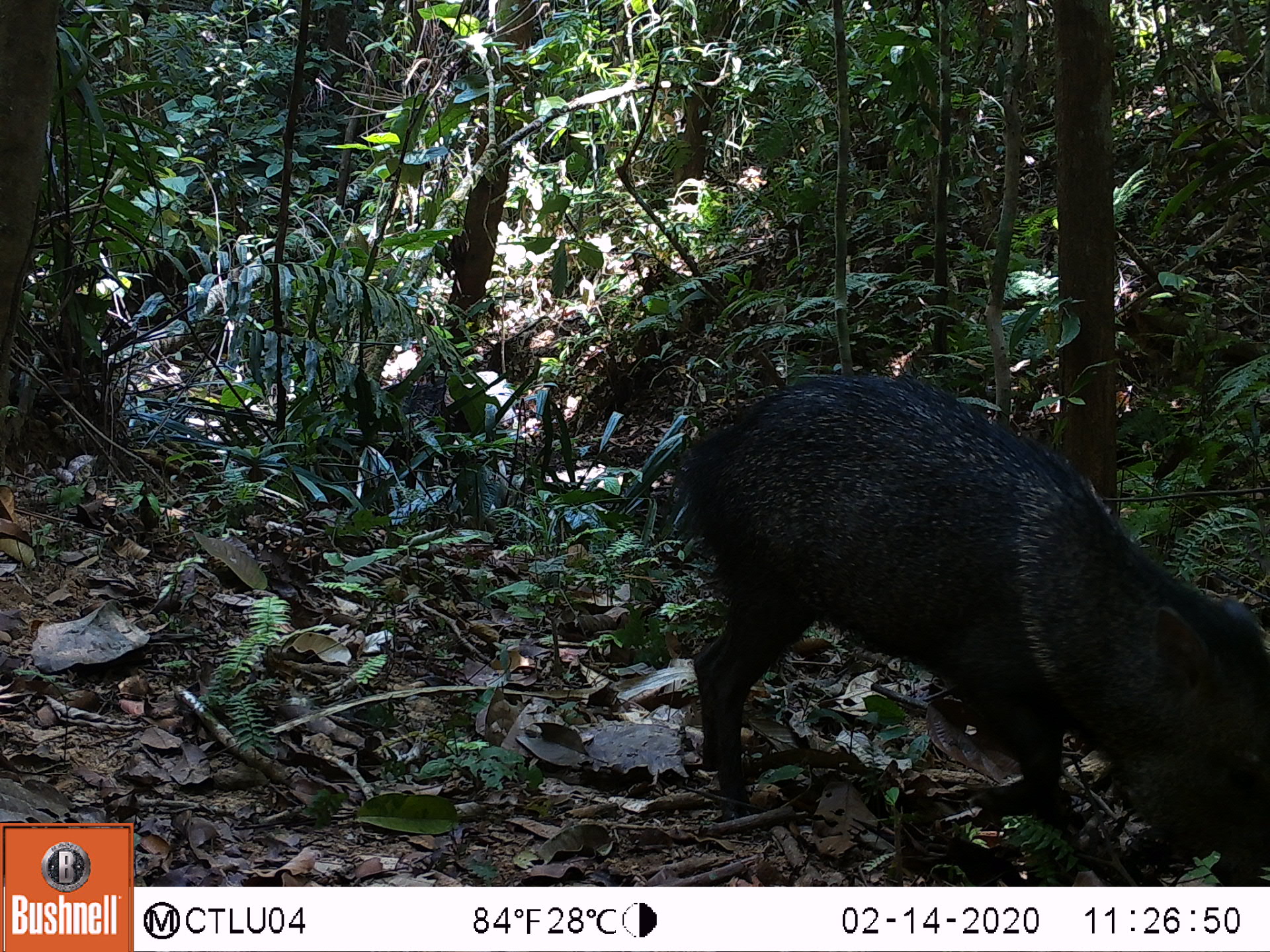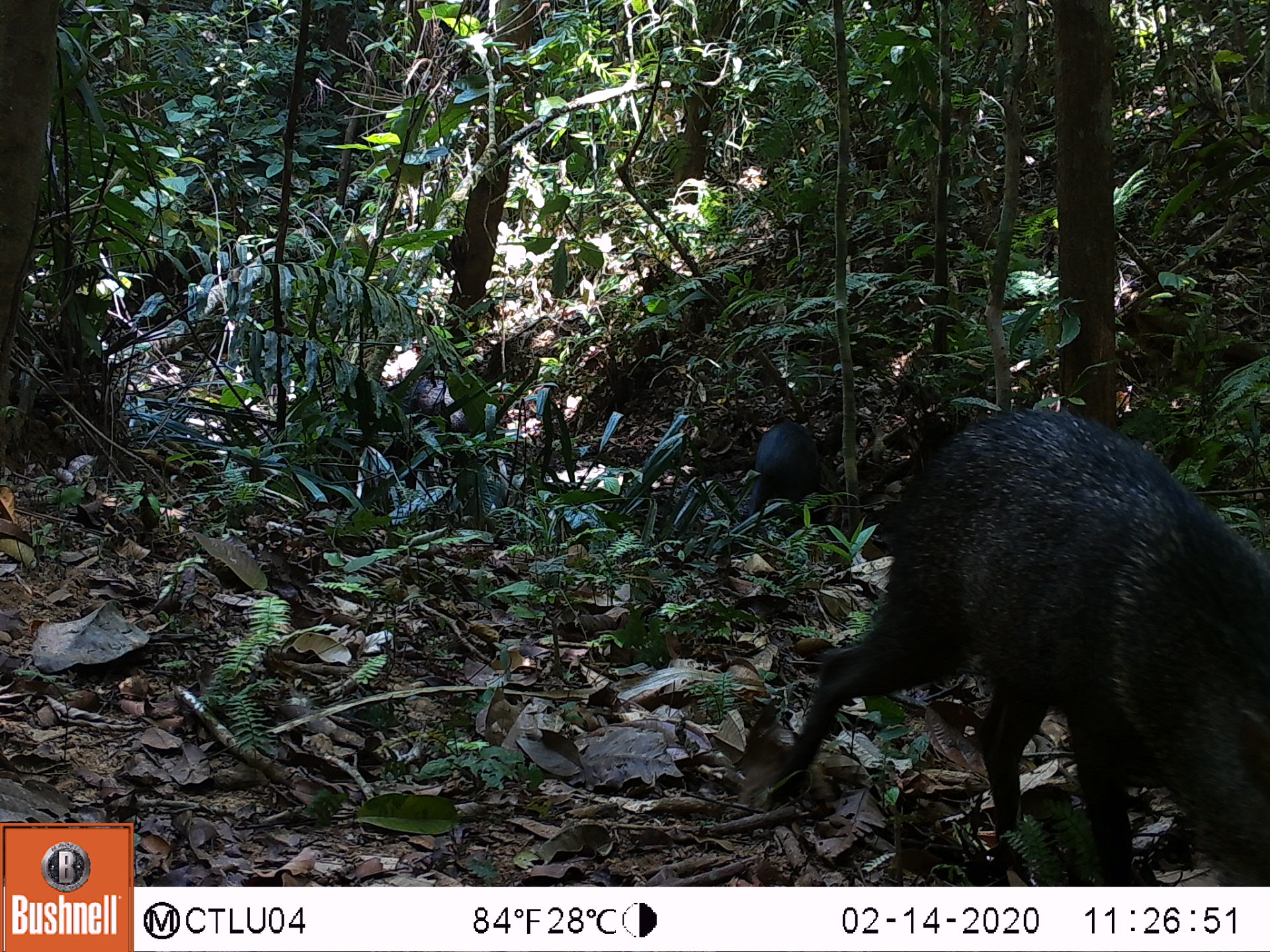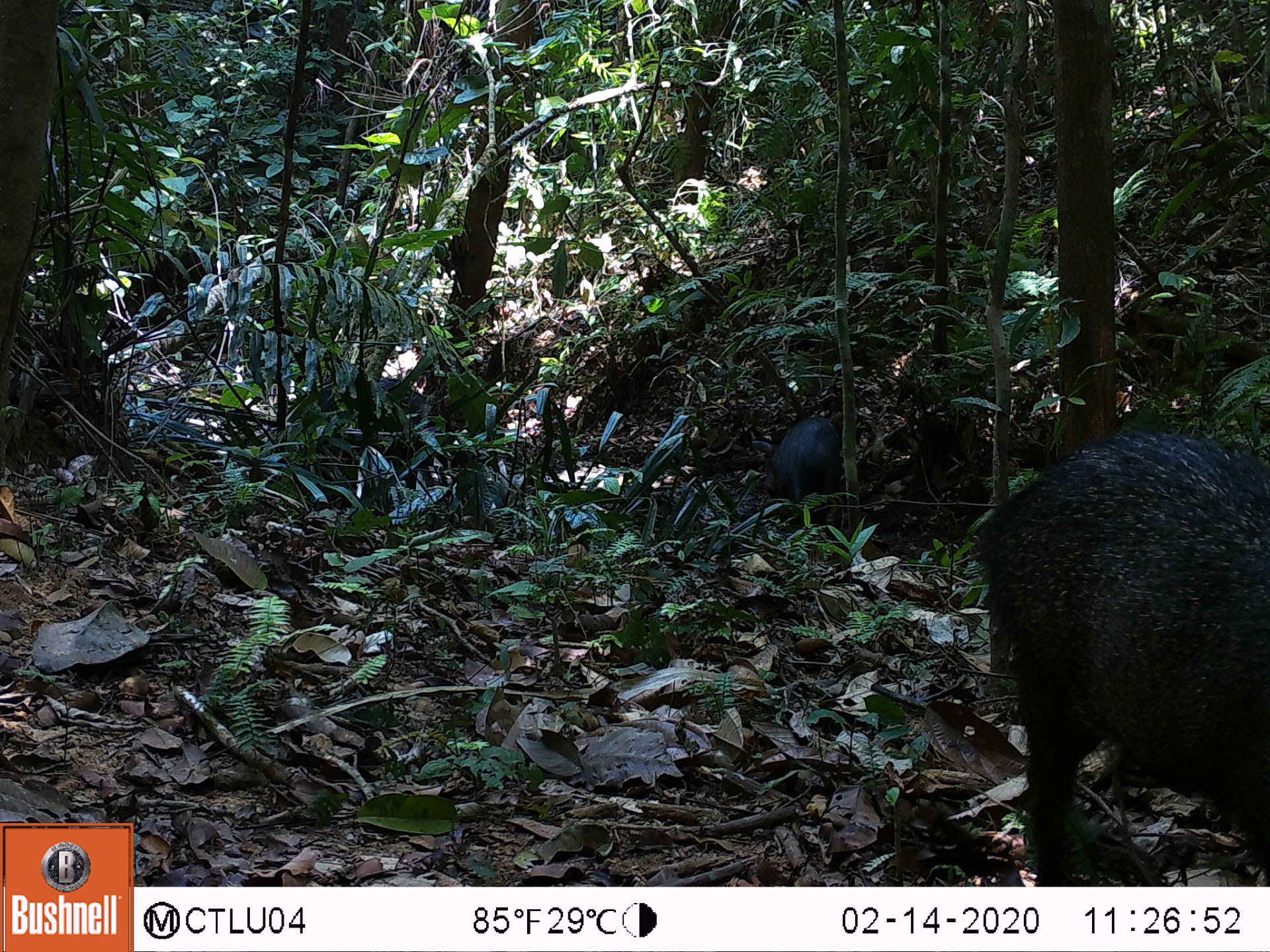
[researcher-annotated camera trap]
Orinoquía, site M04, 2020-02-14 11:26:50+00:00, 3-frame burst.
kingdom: Animalia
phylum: Chordata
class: Mammalia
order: Artiodactyla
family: Tayassuidae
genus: Pecari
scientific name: Pecari tajacu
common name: collared peccary